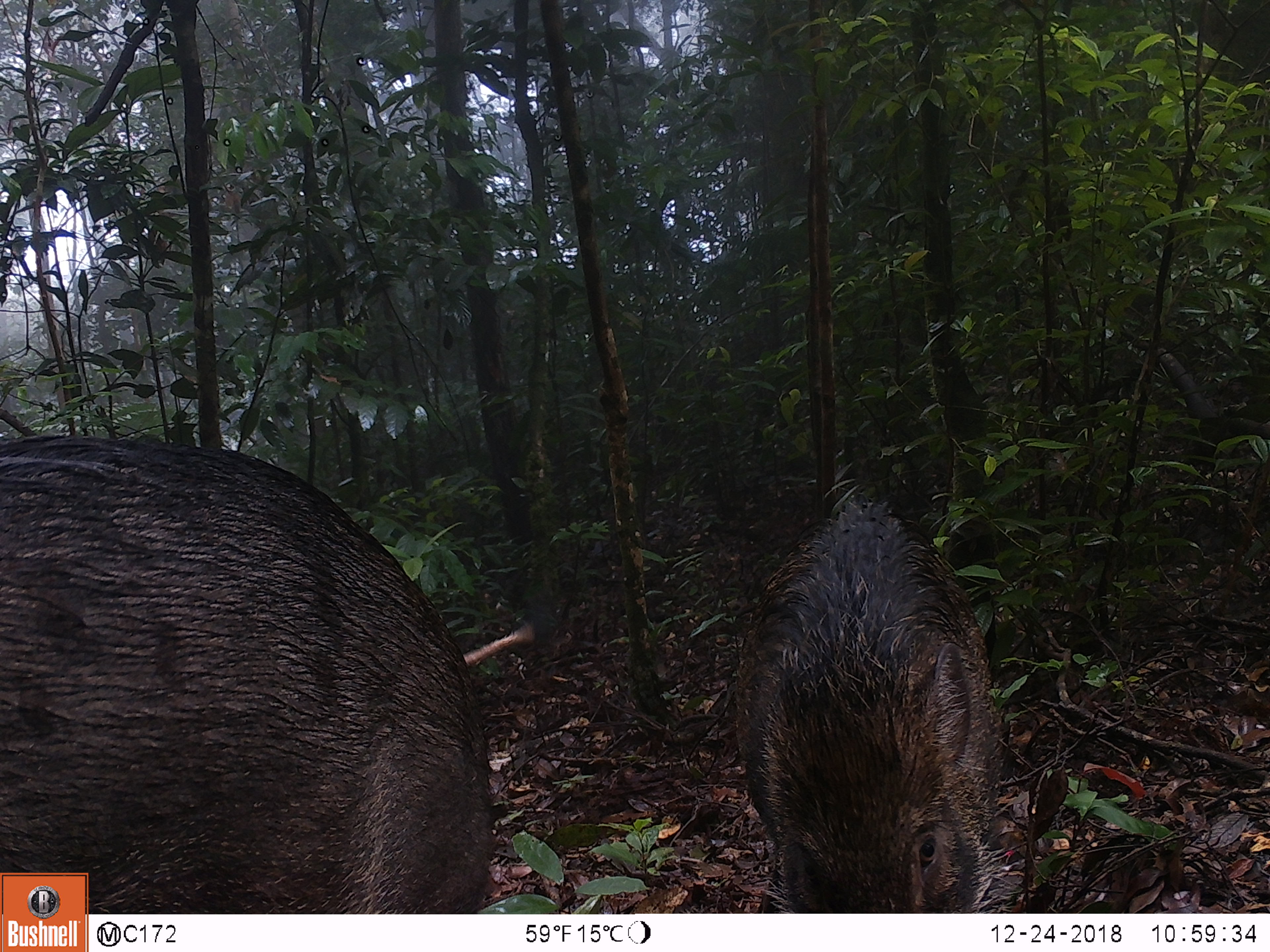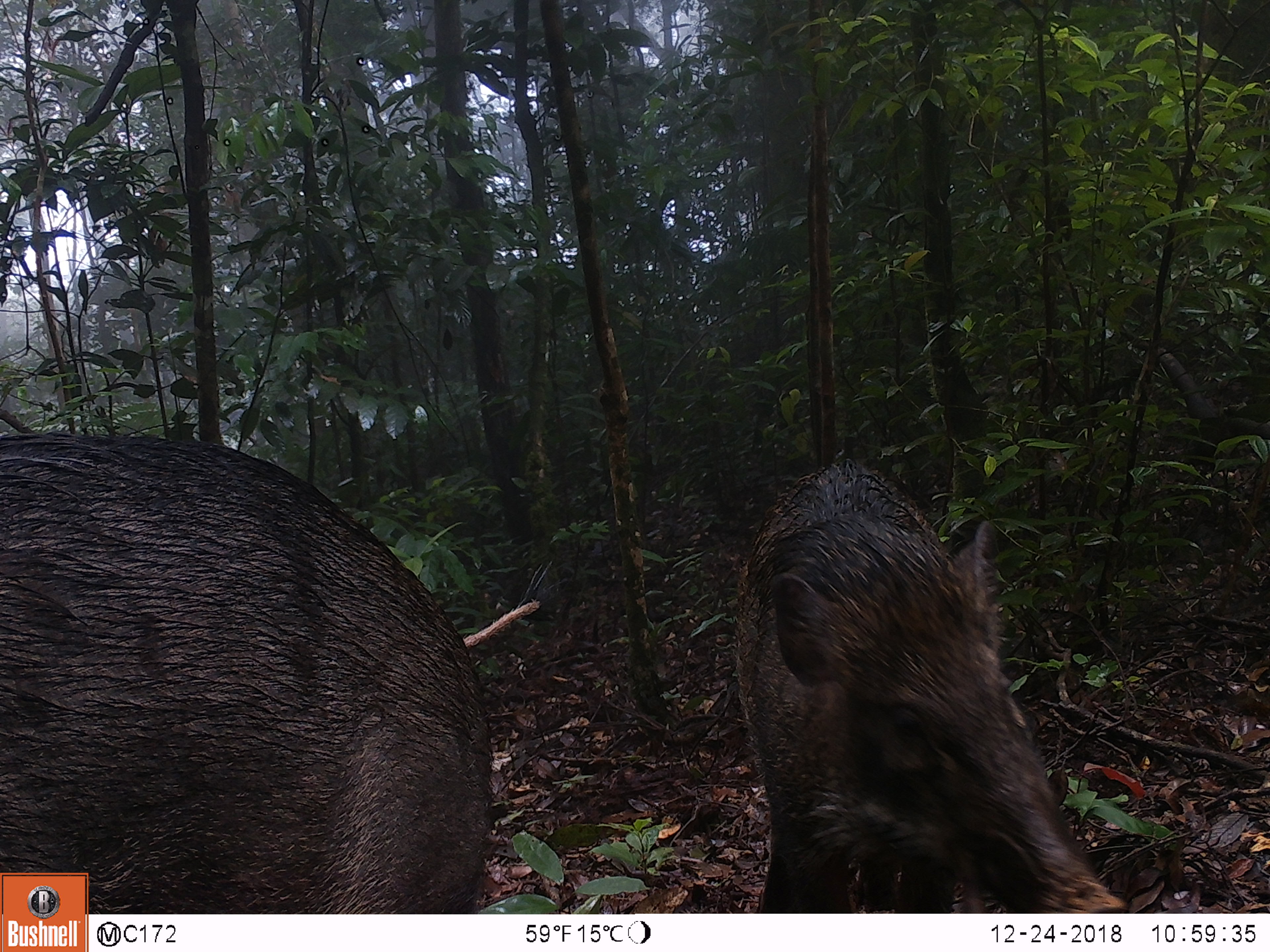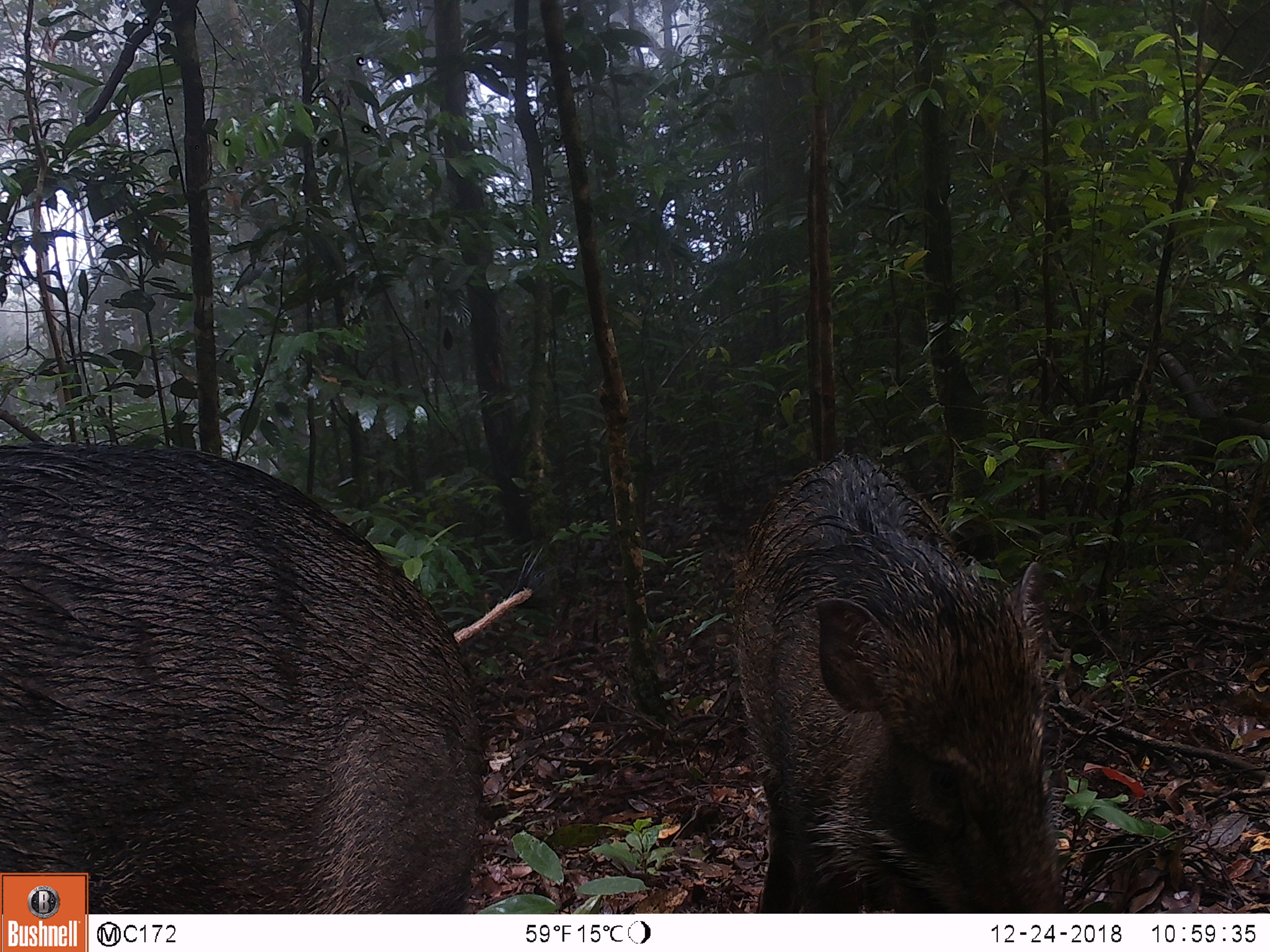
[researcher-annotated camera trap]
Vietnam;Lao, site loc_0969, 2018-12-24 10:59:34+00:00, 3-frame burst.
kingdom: Animalia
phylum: Chordata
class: Mammalia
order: Artiodactyla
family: Suidae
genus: Sus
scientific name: Sus scrofa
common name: eurasian wild pig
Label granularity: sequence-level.